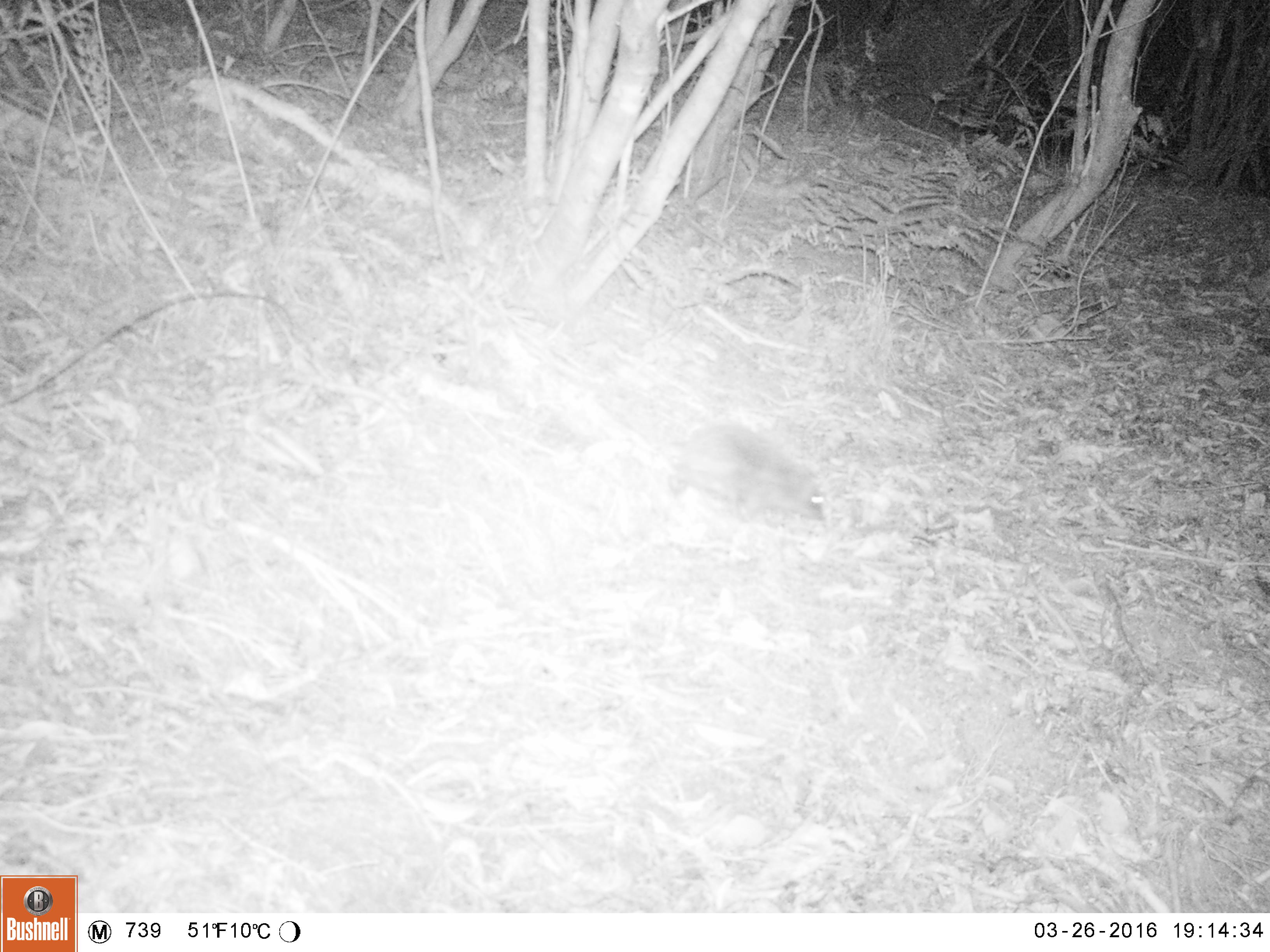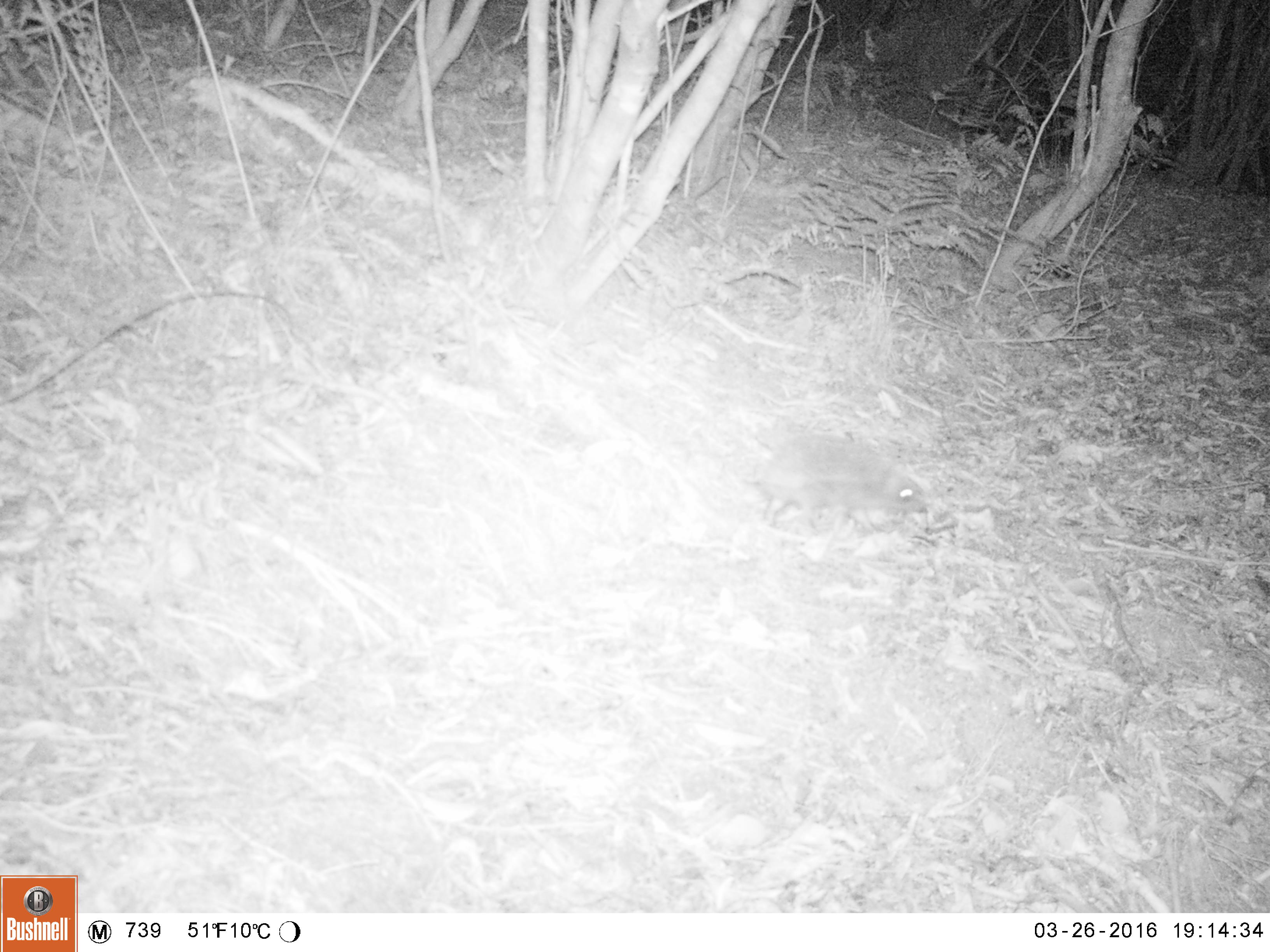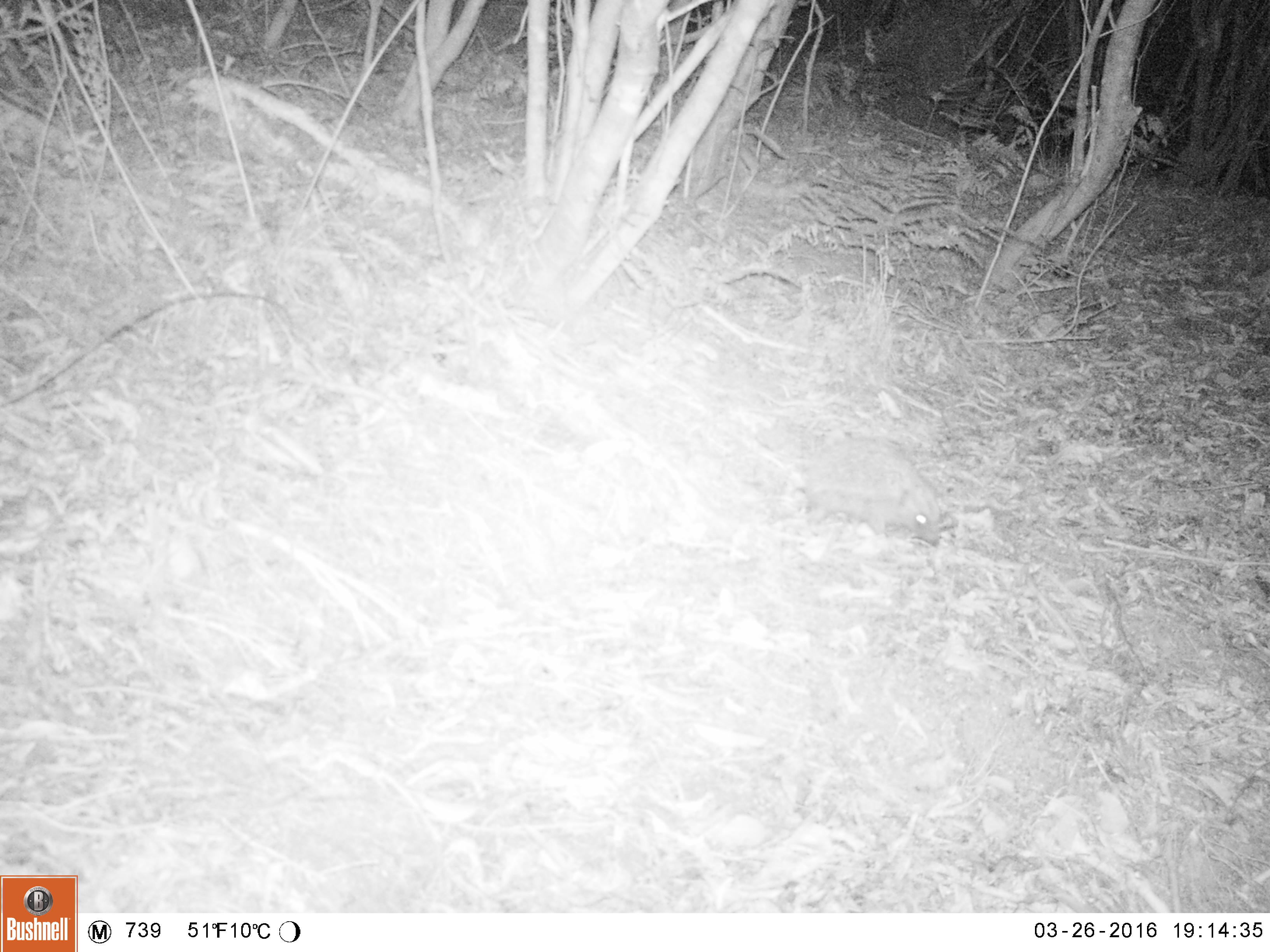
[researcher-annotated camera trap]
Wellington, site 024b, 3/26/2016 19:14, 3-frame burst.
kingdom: Animalia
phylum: Chordata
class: Mammalia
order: Eulipotyphla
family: Erinaceidae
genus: Erinaceus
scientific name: Erinaceus europaeus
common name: hedgehog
Hedgehog (Erinaceus europaeus).